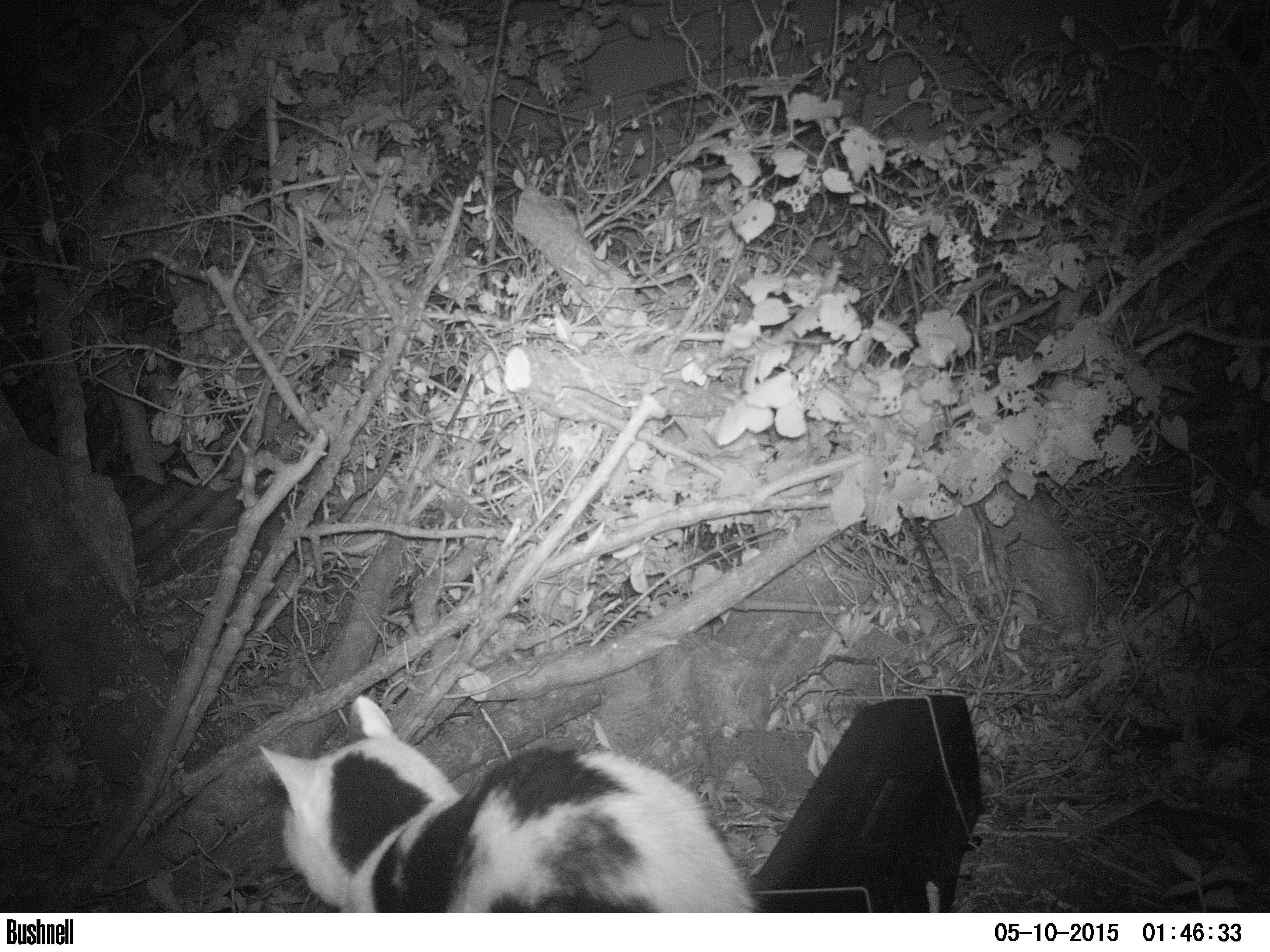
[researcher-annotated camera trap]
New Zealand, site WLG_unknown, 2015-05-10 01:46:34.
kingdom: Animalia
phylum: Chordata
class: Mammalia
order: Carnivora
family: Felidae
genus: Felis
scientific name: Felis catus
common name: domestic cat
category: cat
Cat (domestic cat) (Felis catus).